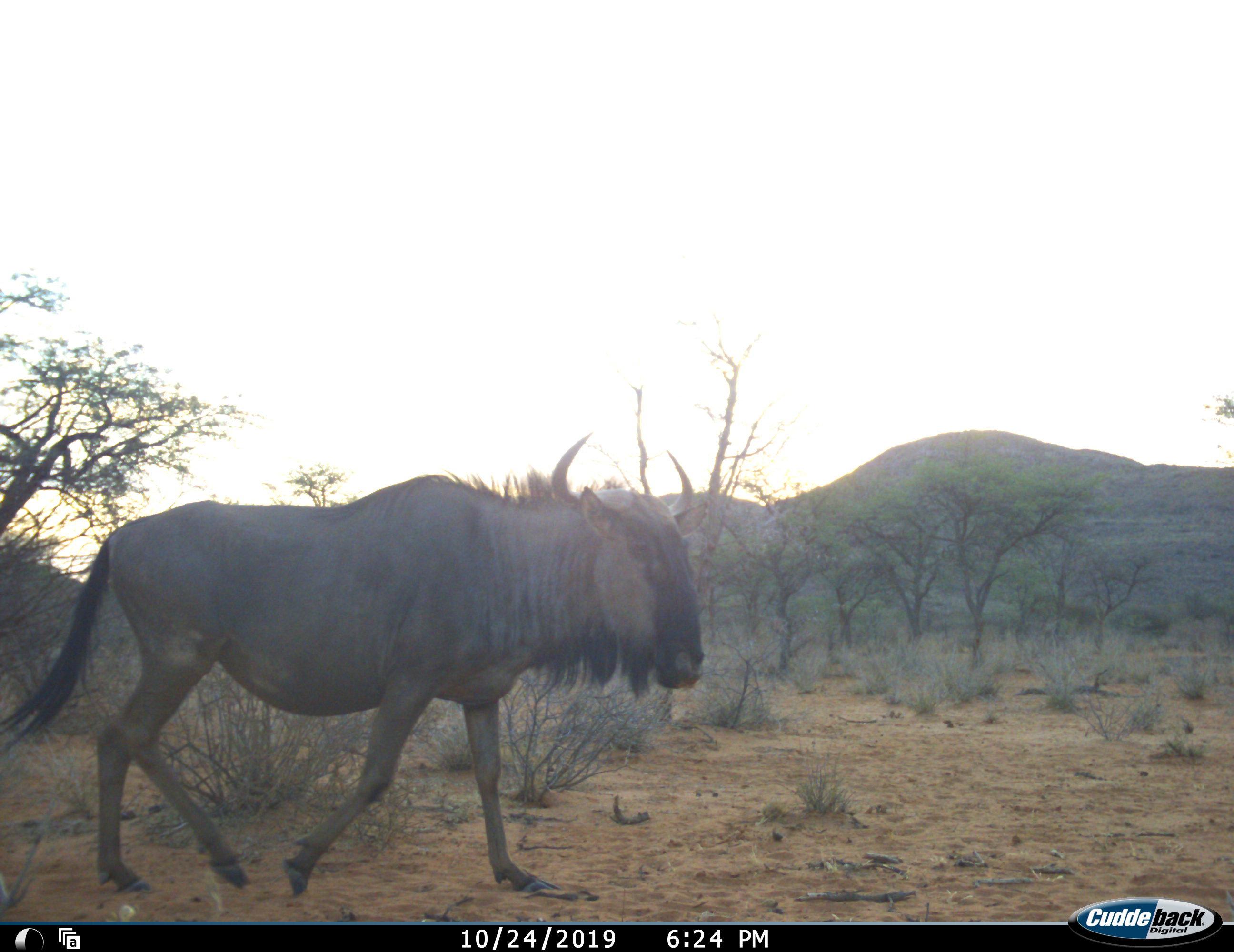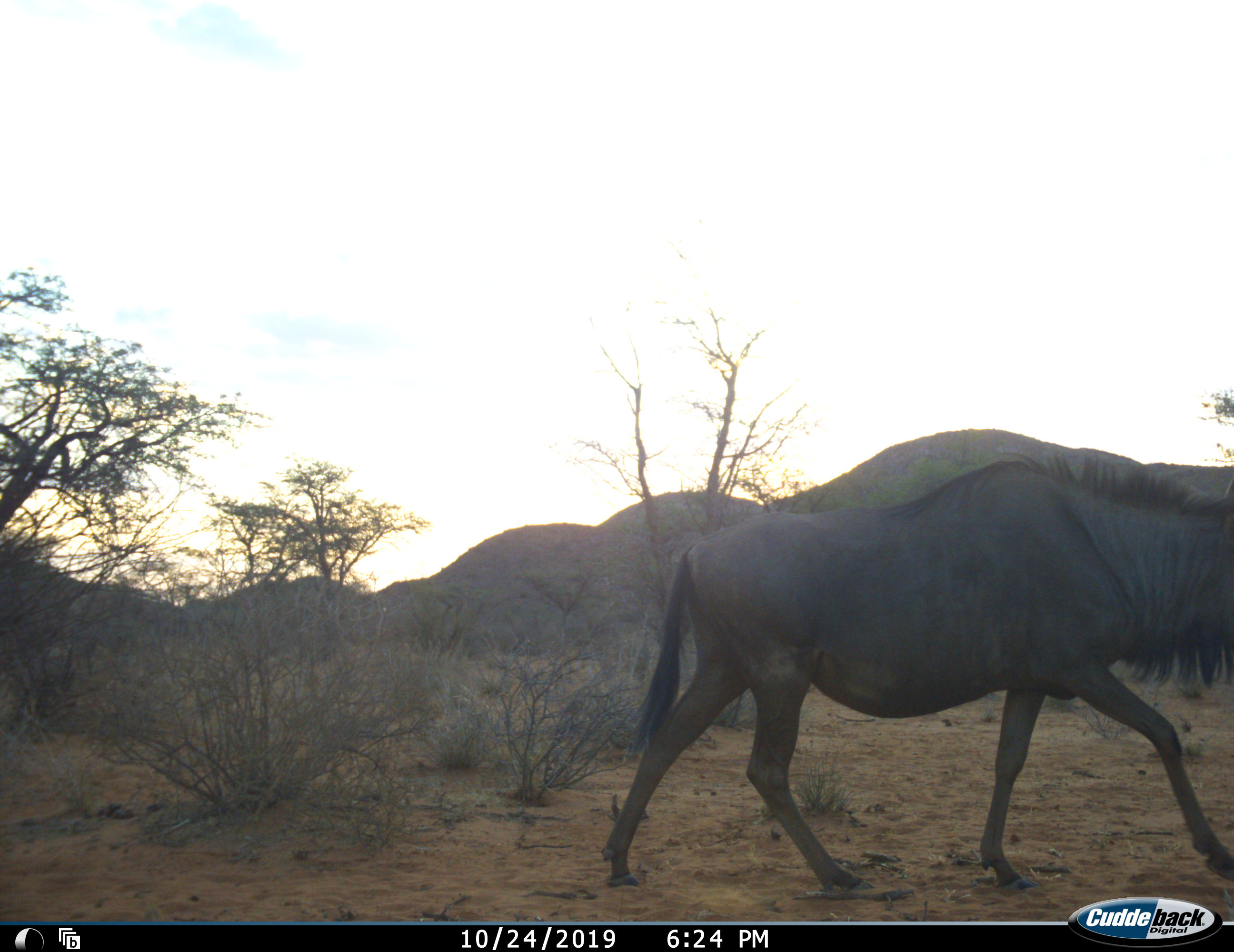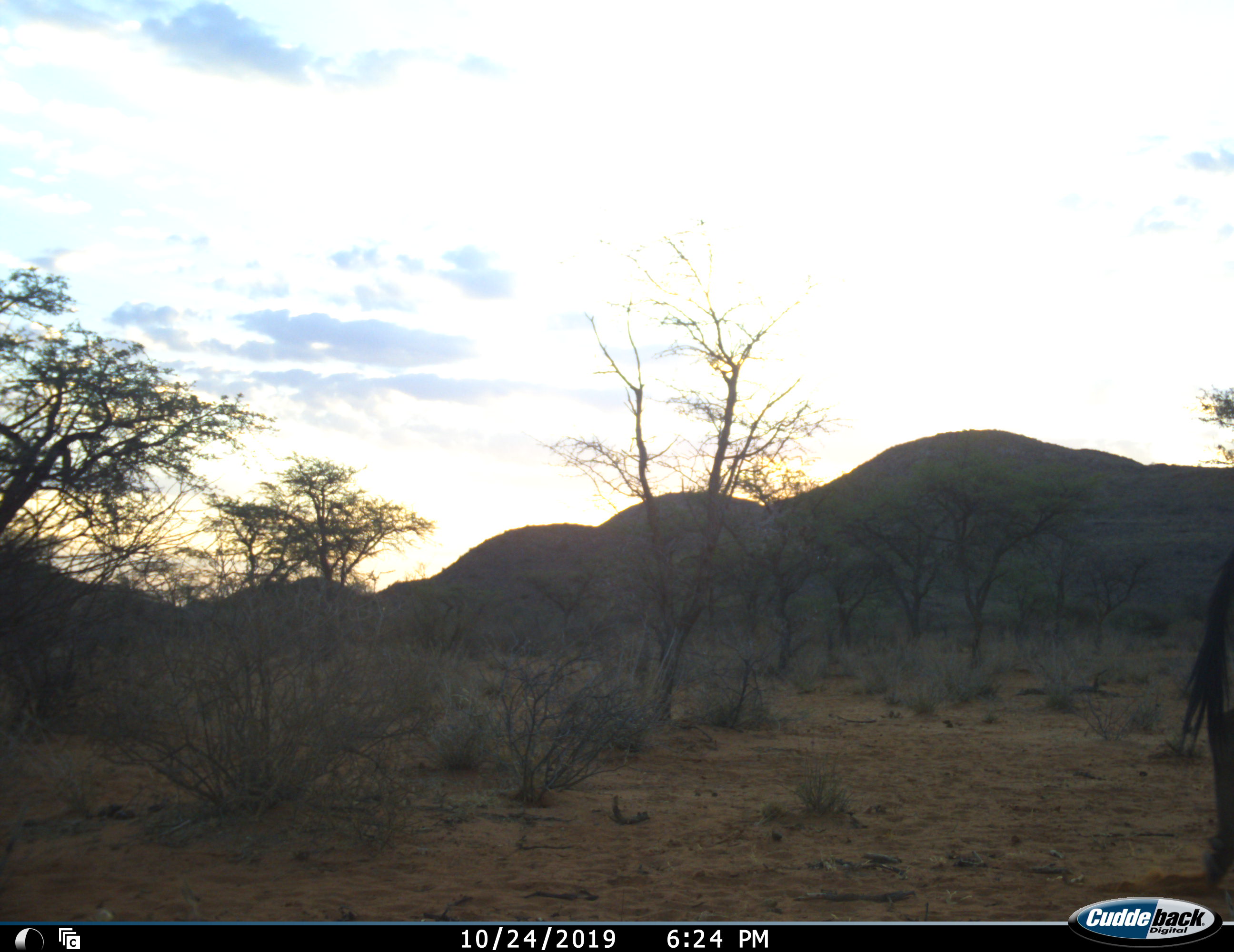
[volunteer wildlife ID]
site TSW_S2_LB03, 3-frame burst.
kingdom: Animalia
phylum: Chordata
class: Mammalia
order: Artiodactyla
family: Bovidae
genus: Connochaetes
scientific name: Connochaetes taurinus taurinus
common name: blue wildebeest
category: wildebeestblue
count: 1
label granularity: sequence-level